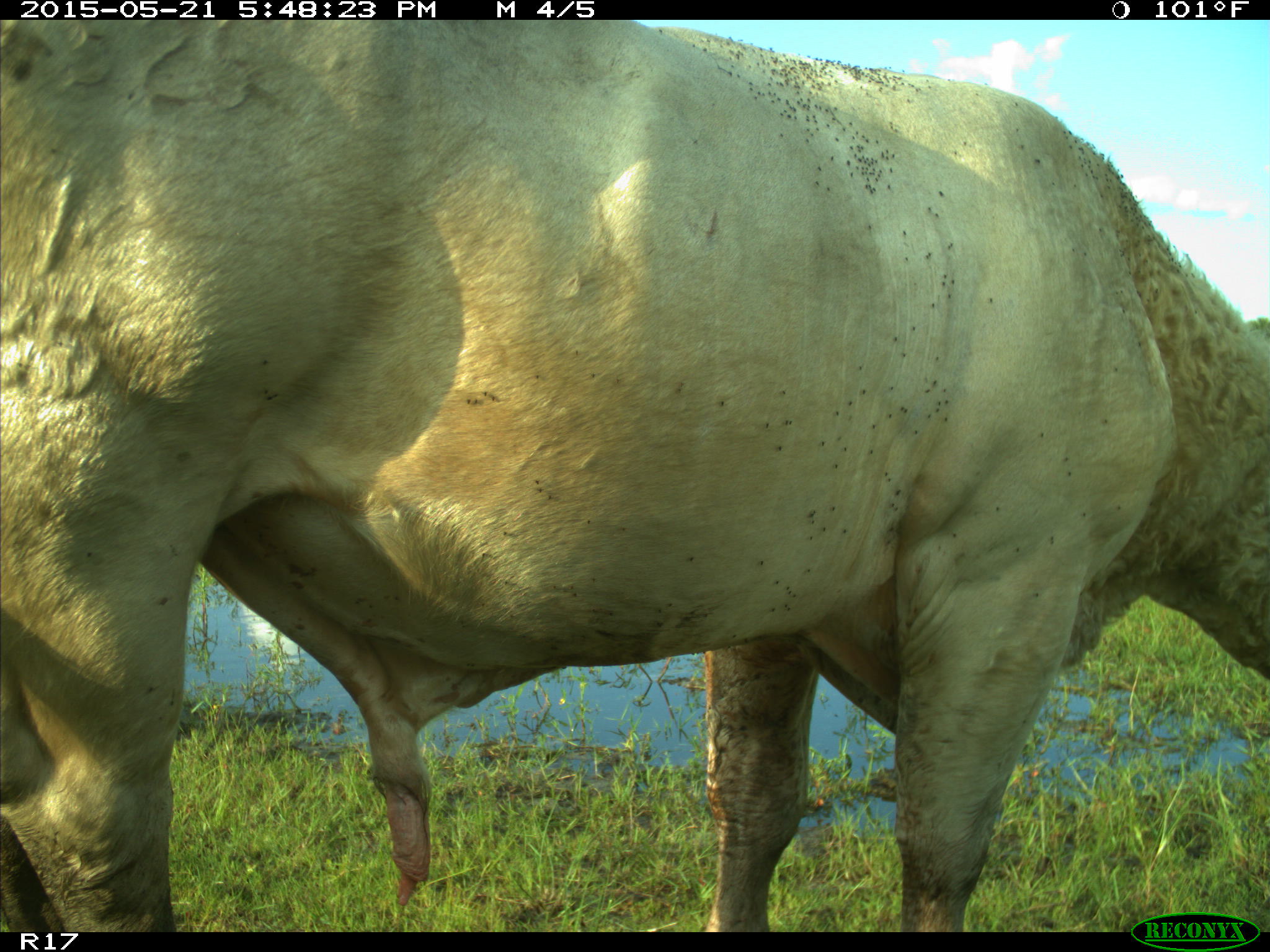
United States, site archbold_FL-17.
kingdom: Animalia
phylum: Chordata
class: Mammalia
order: Artiodactyla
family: Bovidae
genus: Bos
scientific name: Bos taurus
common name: domestic cow